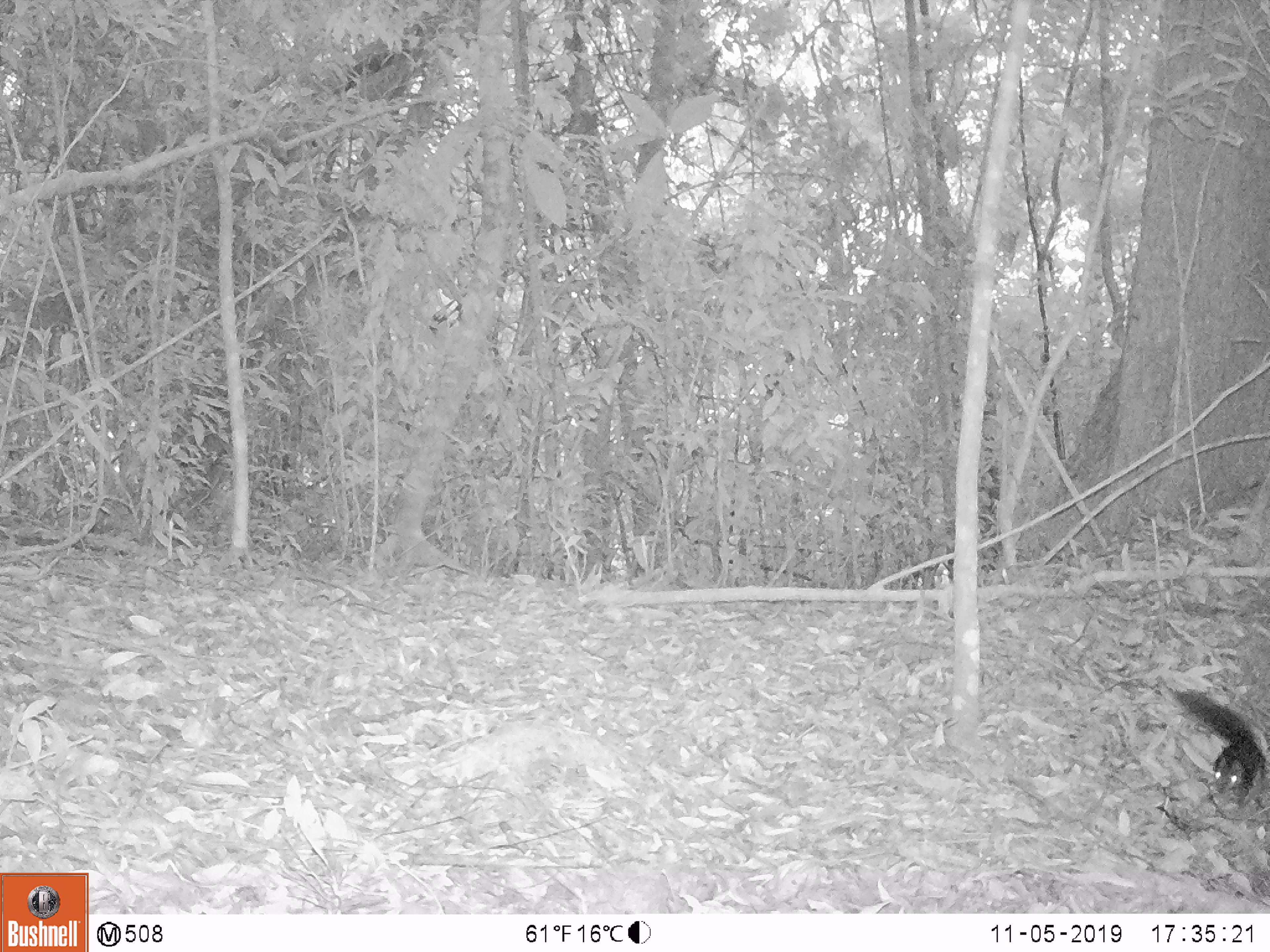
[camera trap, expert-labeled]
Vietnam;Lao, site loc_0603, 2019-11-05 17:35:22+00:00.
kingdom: Animalia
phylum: Chordata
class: Mammalia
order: Rodentia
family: Sciuridae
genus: Dremomys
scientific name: Dremomys rufigenis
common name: red-cheeked squirrel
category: red cheeked squirrel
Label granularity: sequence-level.